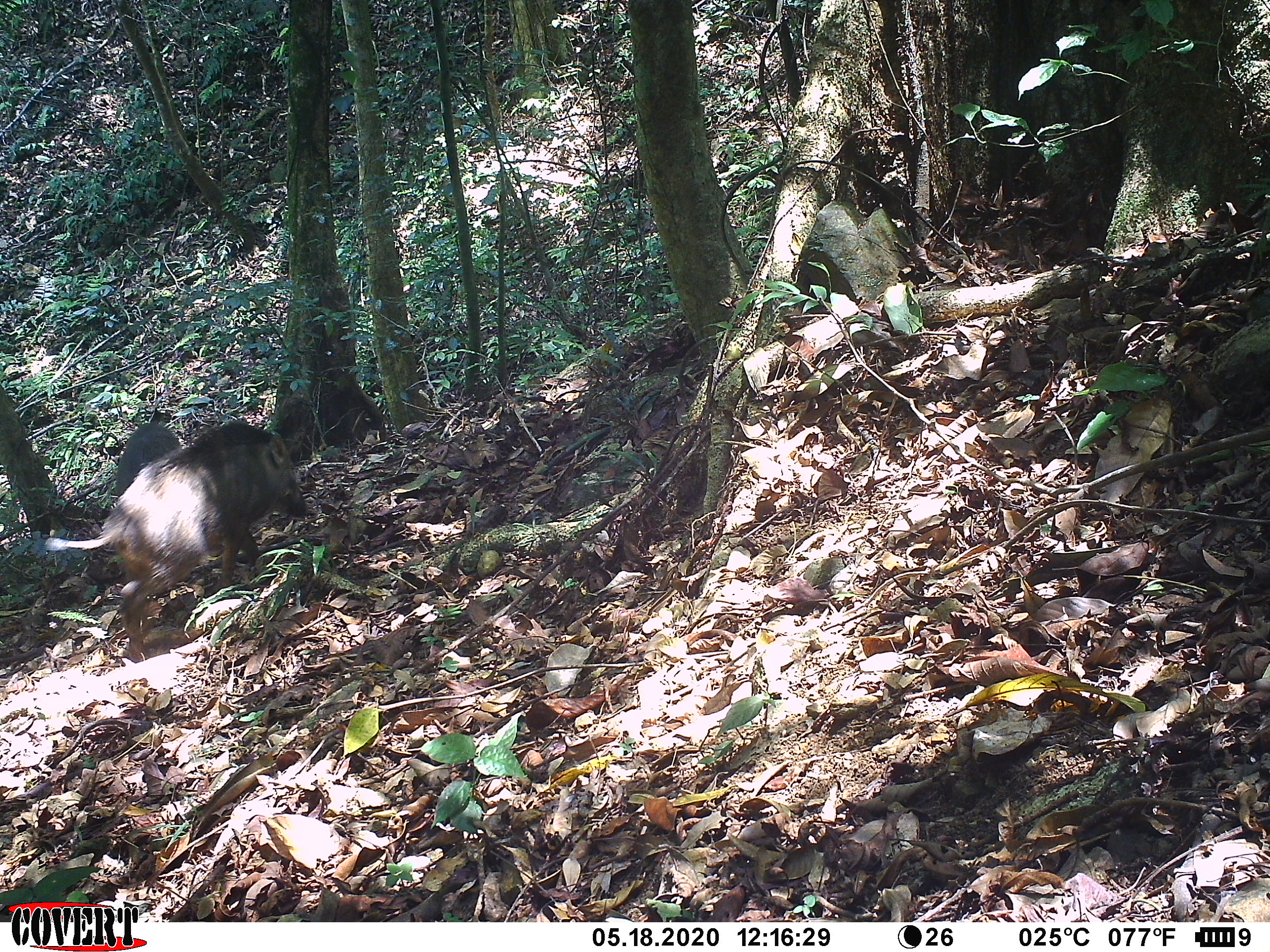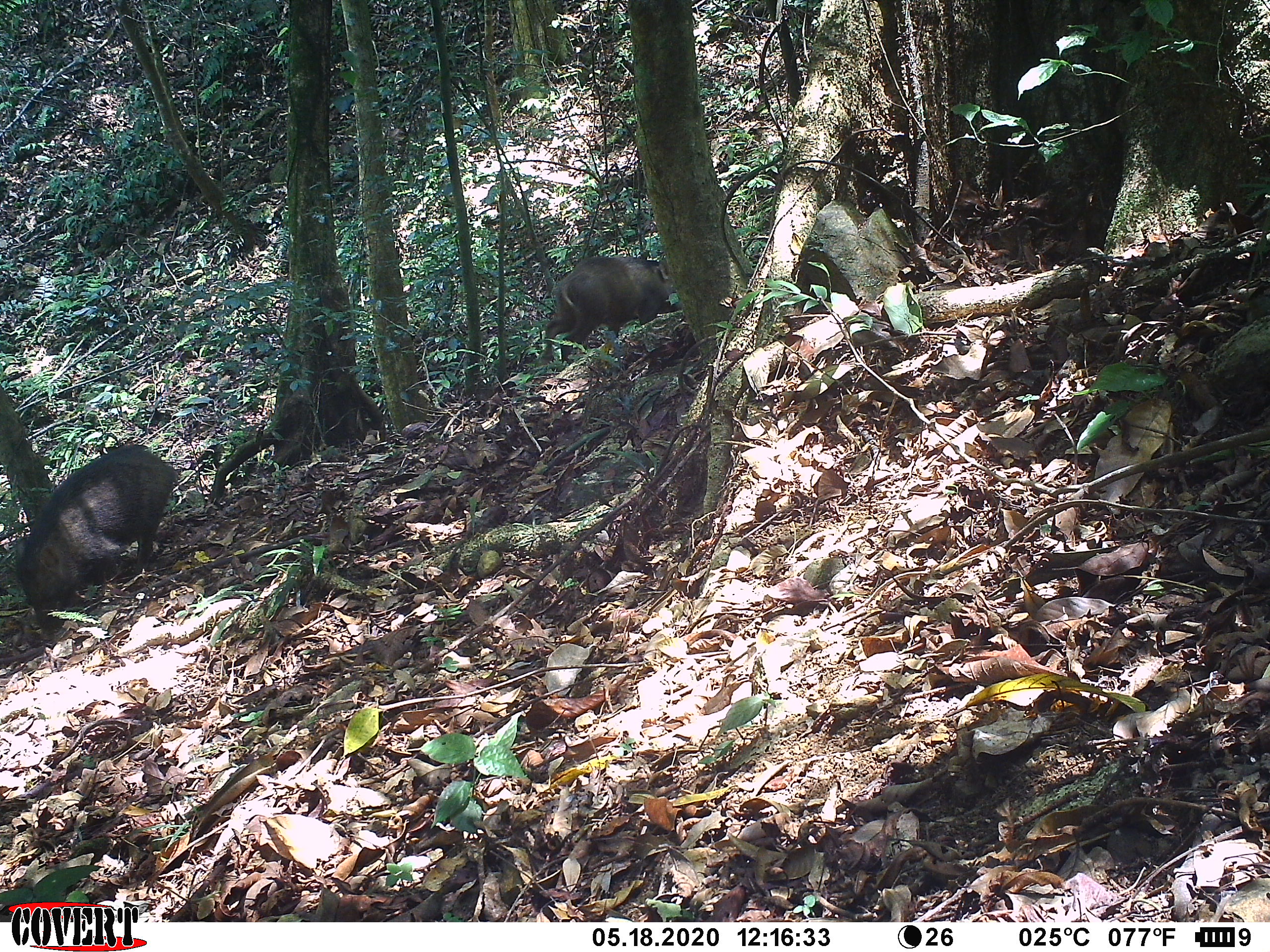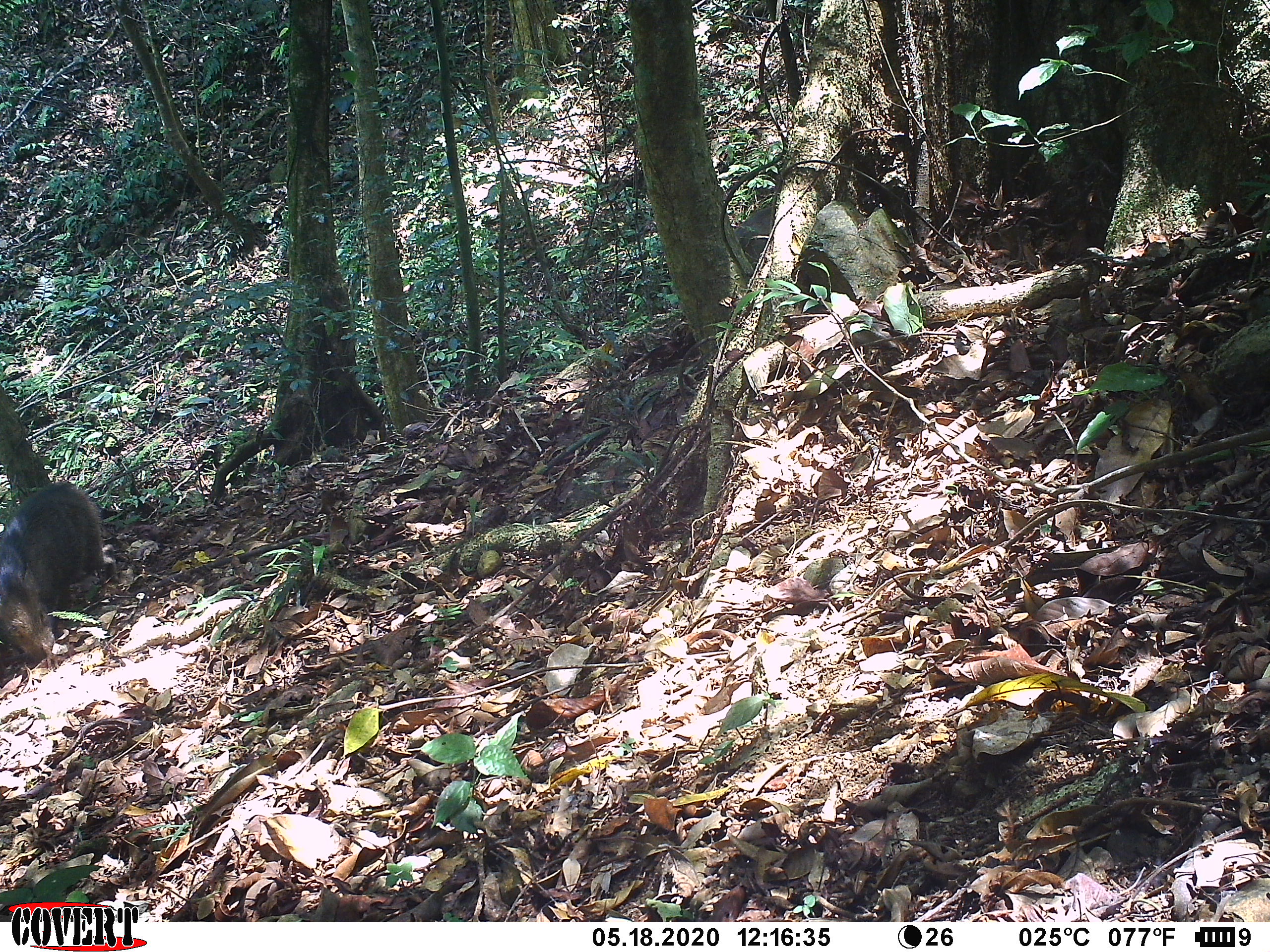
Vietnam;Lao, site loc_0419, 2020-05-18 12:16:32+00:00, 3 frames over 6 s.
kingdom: Animalia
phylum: Chordata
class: Mammalia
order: Artiodactyla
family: Suidae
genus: Sus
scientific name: Sus scrofa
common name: eurasian wild pig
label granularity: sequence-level